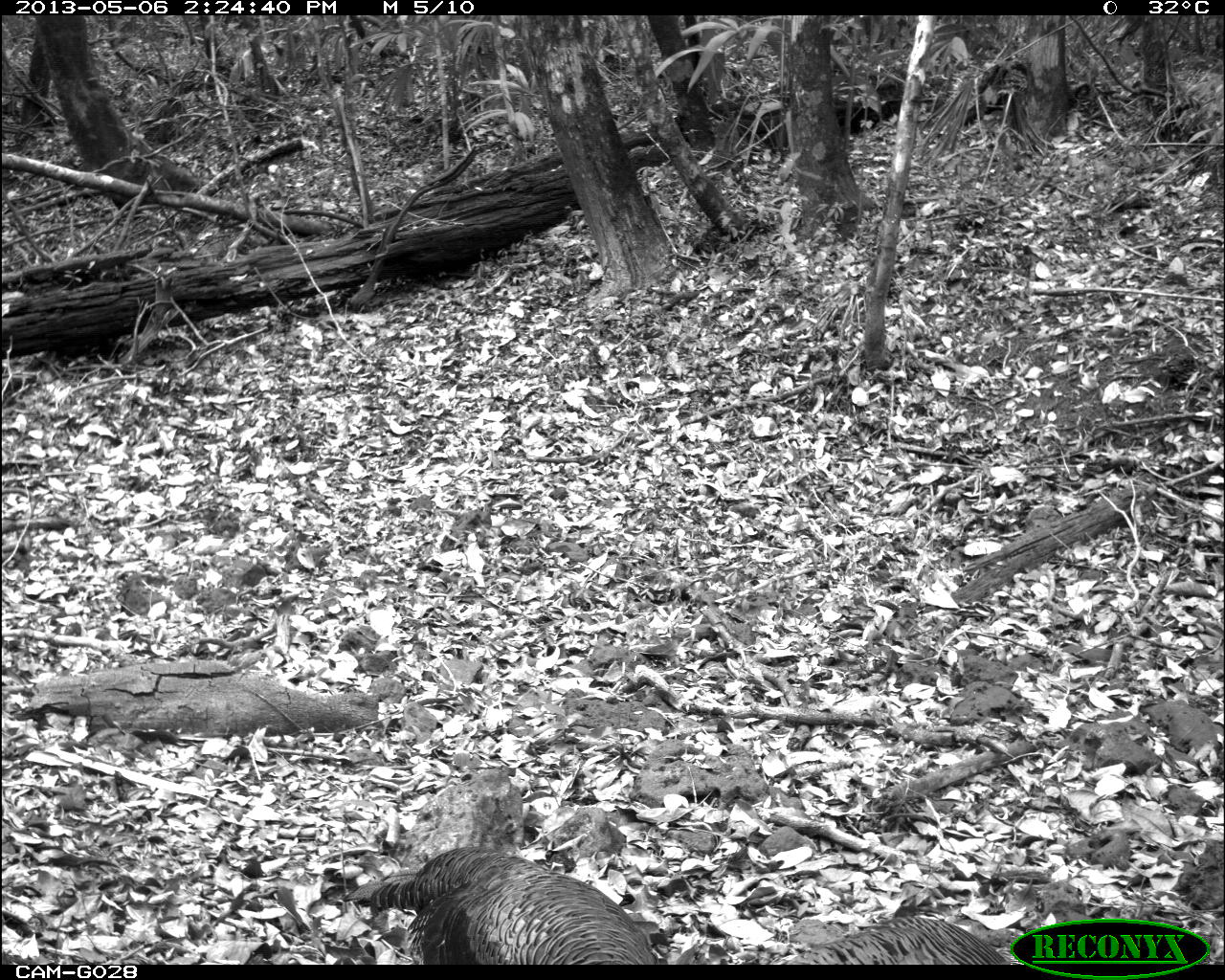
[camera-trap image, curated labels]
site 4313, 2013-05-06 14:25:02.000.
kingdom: Animalia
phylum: Chordata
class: Aves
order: Galliformes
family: Phasianidae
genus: Meleagris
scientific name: Meleagris ocellata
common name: ocellated turkey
Meleagris ocellata (ocellated turkey), count 3.